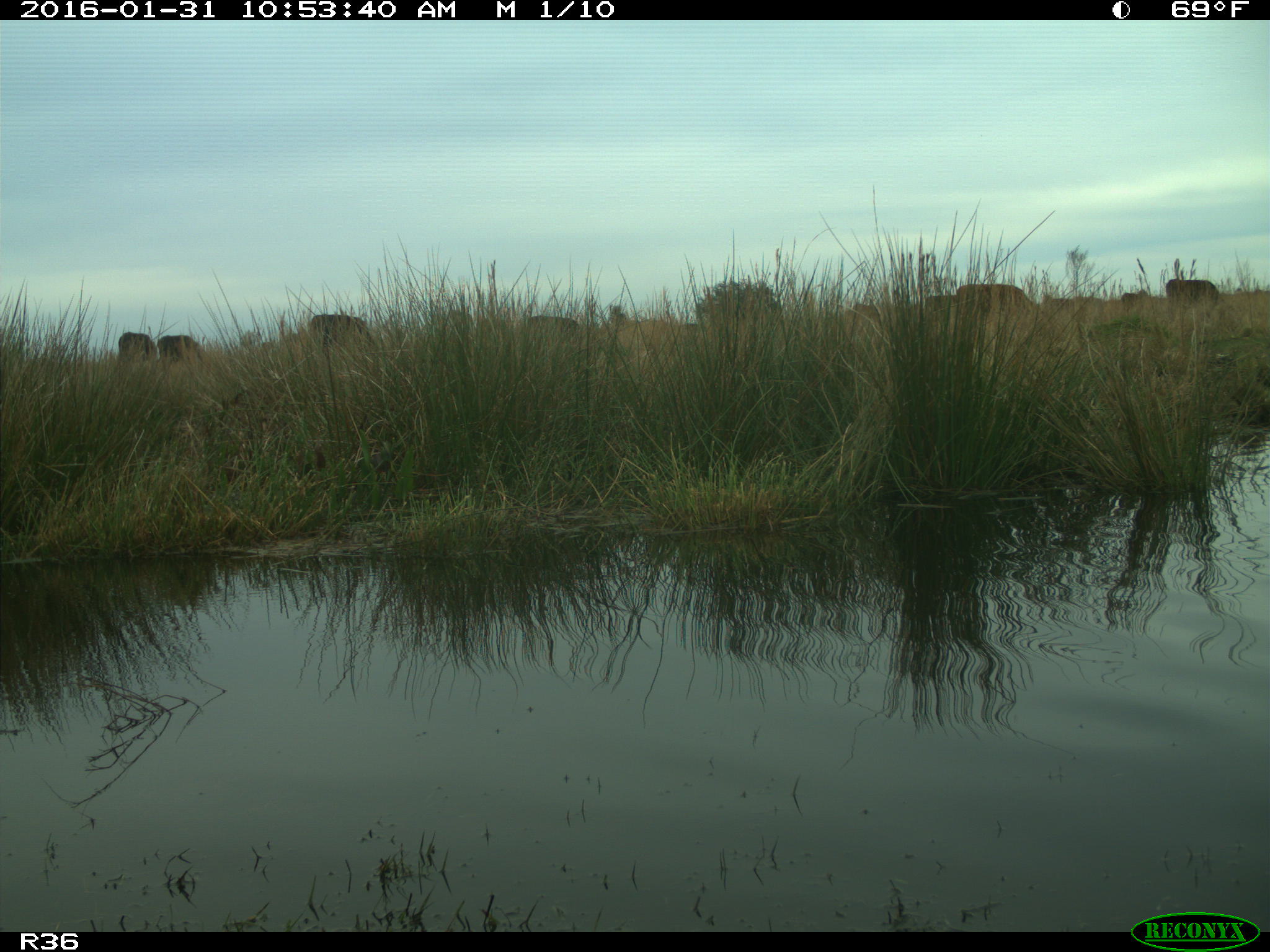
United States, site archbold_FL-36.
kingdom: Animalia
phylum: Chordata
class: Mammalia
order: Artiodactyla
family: Bovidae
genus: Bos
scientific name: Bos taurus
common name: domestic cow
Bos taurus (domestic cow).